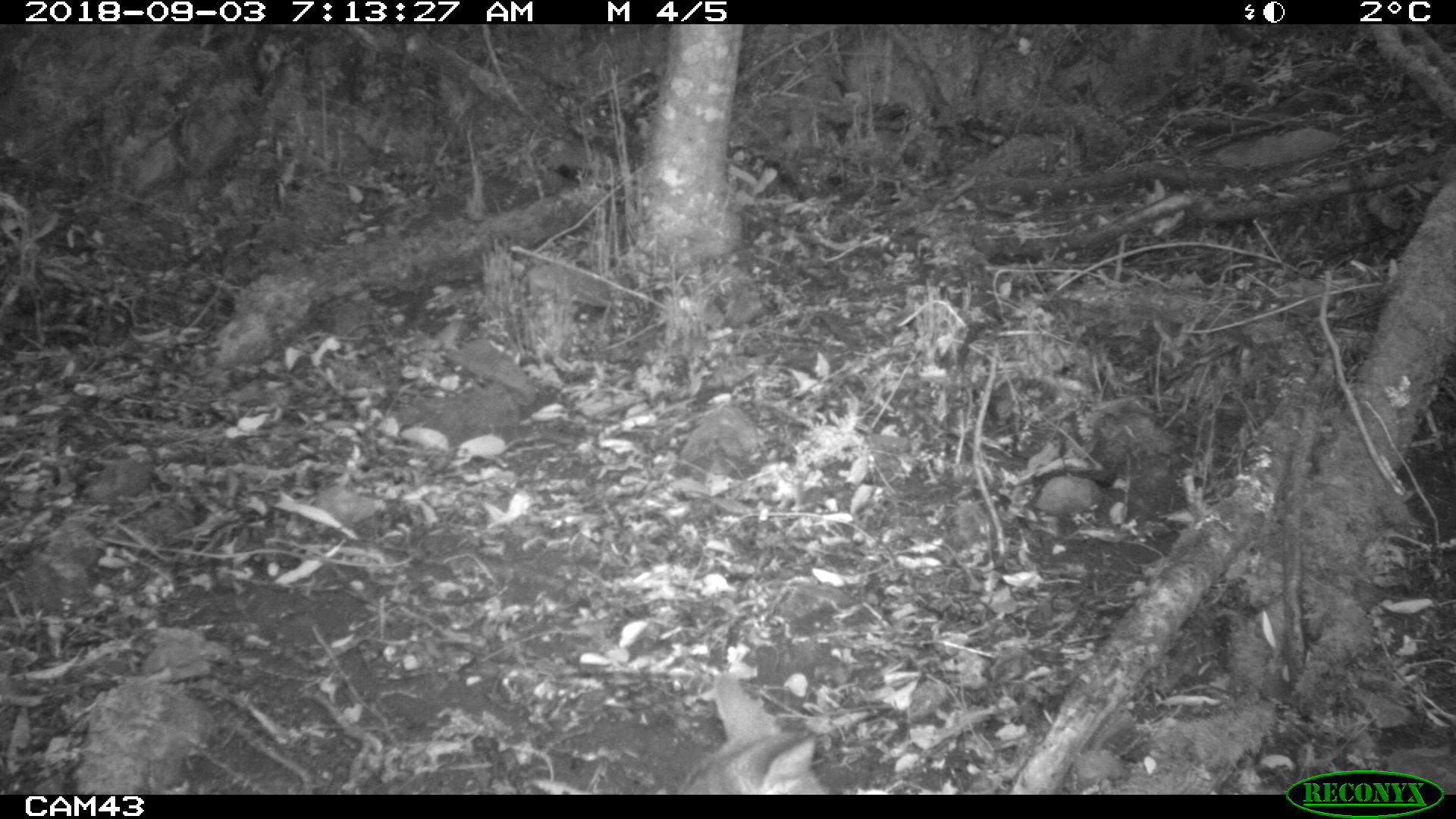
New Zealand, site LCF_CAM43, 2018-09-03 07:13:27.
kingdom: Animalia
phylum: Chordata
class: Mammalia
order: Diprotodontia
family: Macropodidae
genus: Notamacropus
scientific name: Notamacropus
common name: wallaby